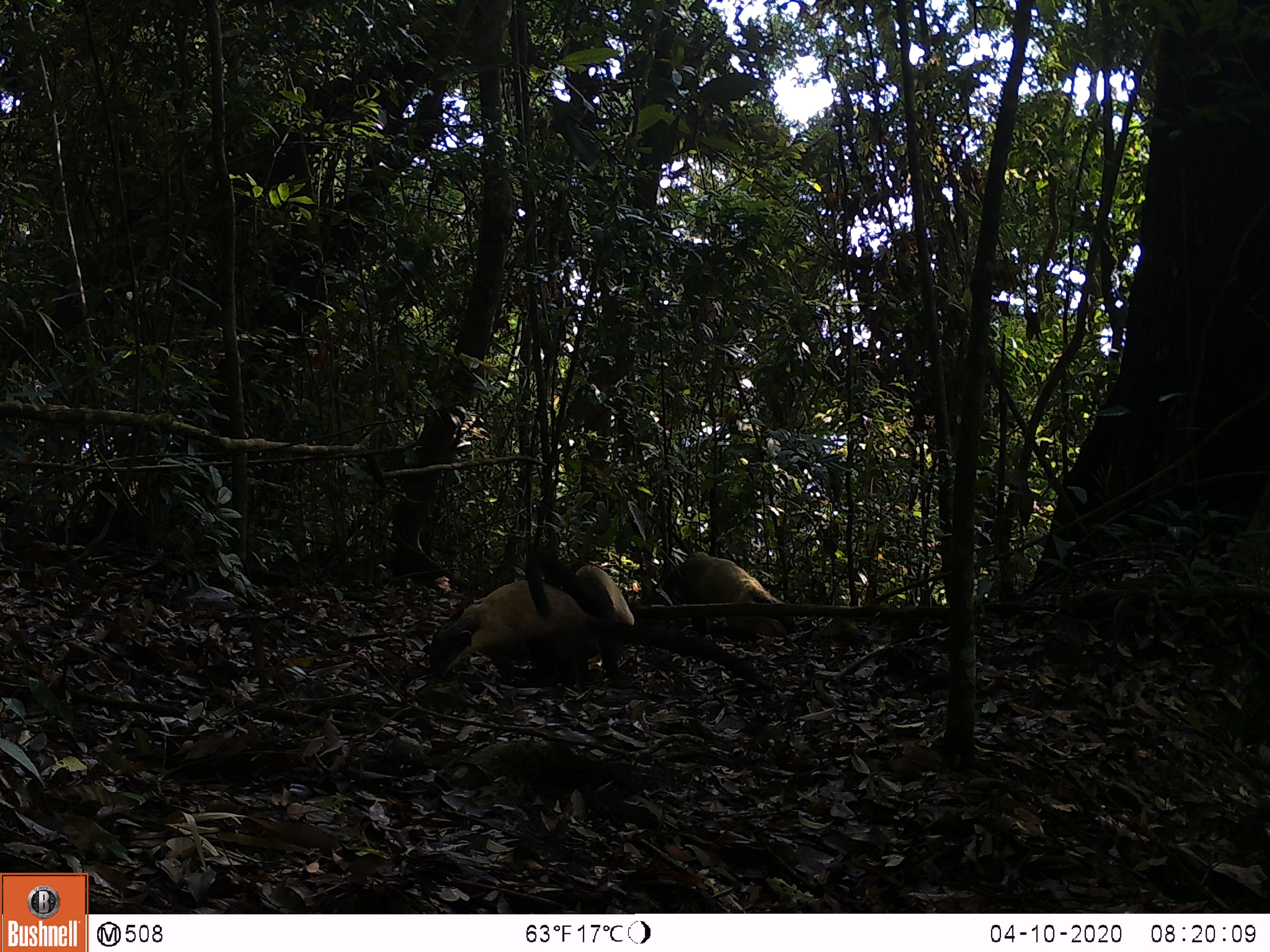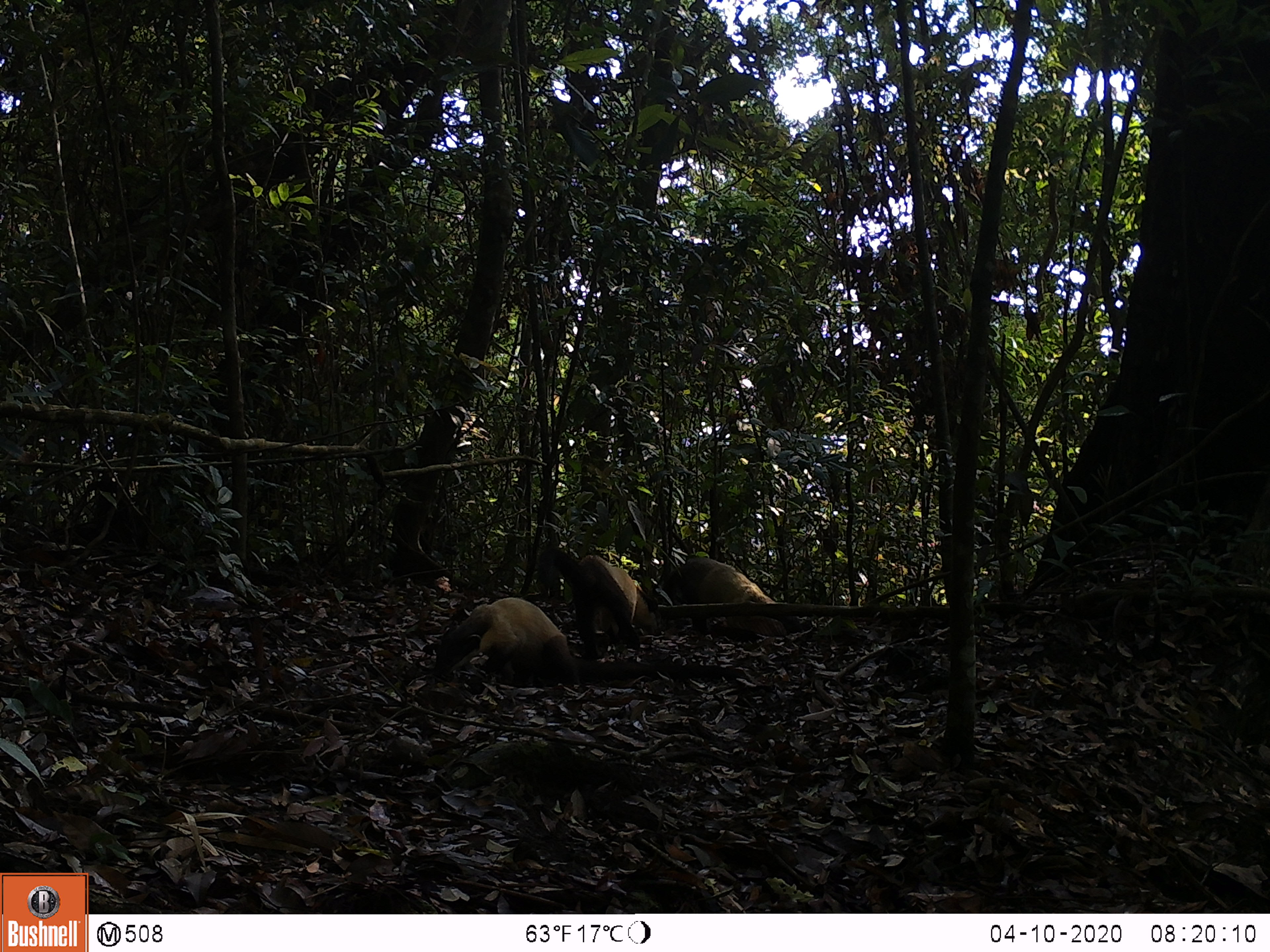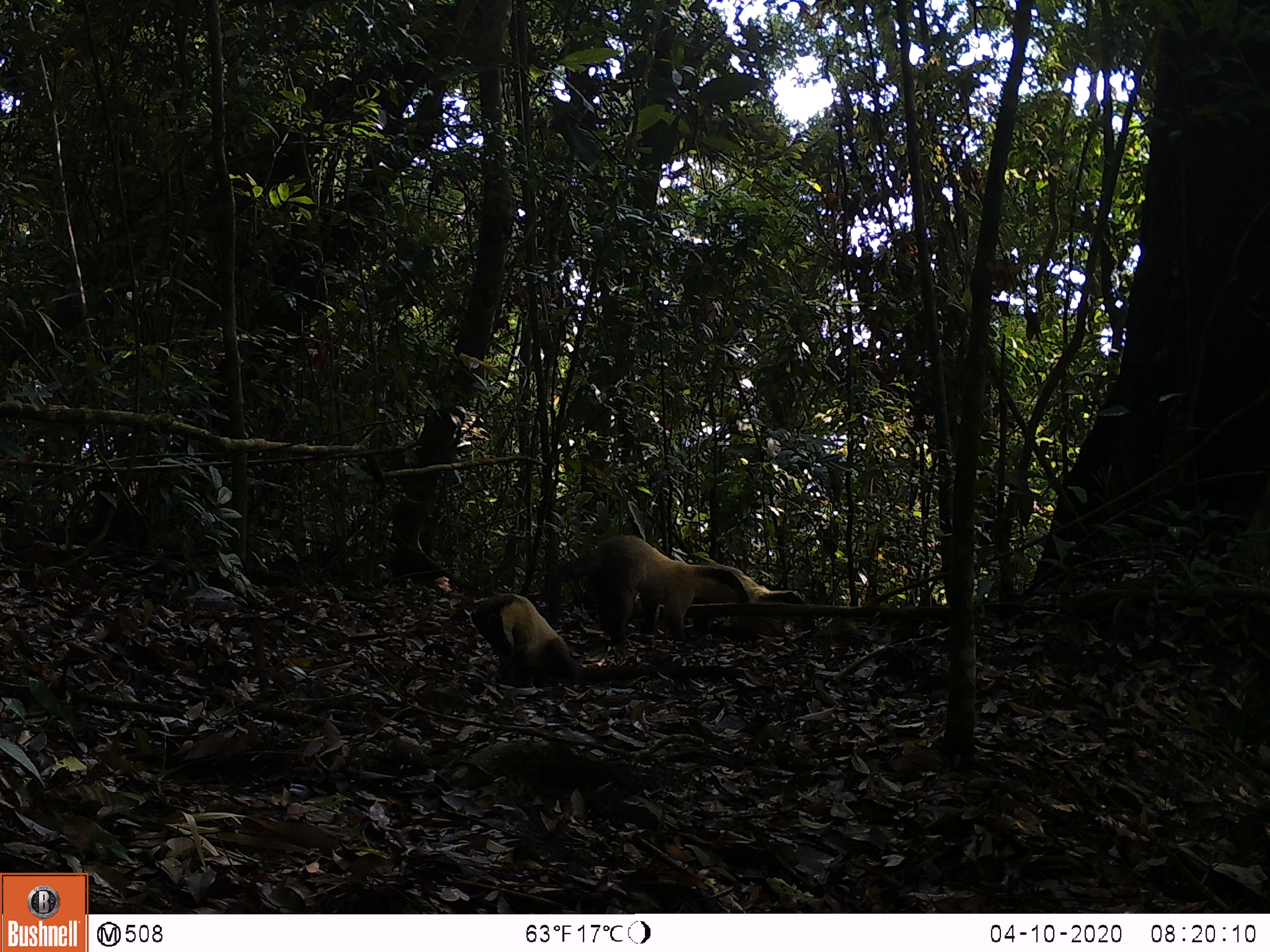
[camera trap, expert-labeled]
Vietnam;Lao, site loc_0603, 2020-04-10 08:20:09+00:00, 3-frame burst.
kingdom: Animalia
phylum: Chordata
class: Mammalia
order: Carnivora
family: Mustelidae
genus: Martes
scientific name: Martes flavigula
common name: yellow-throated marten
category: yellow throated marten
Yellow throated marten (yellow-throated marten) (Martes flavigula). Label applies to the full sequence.